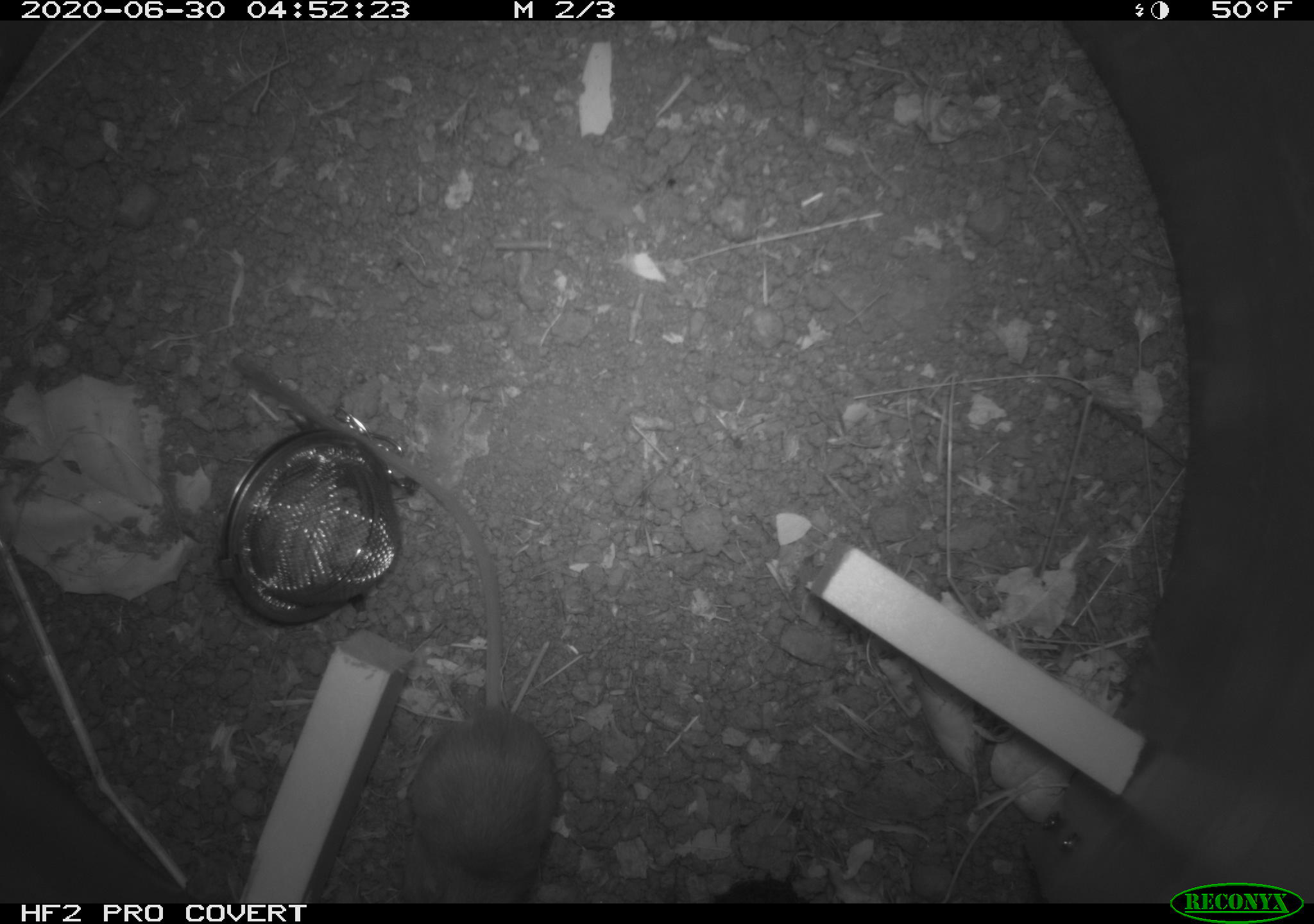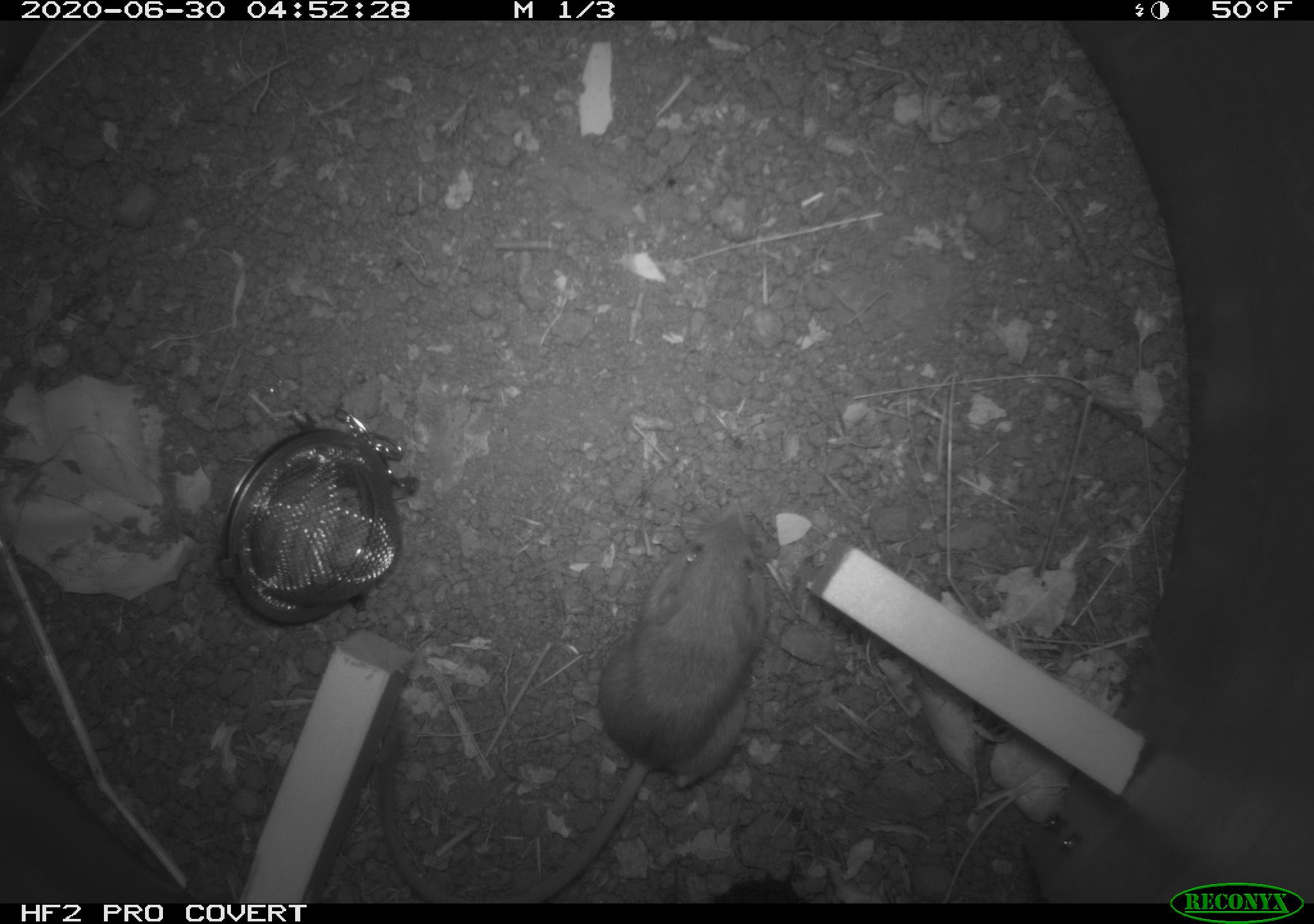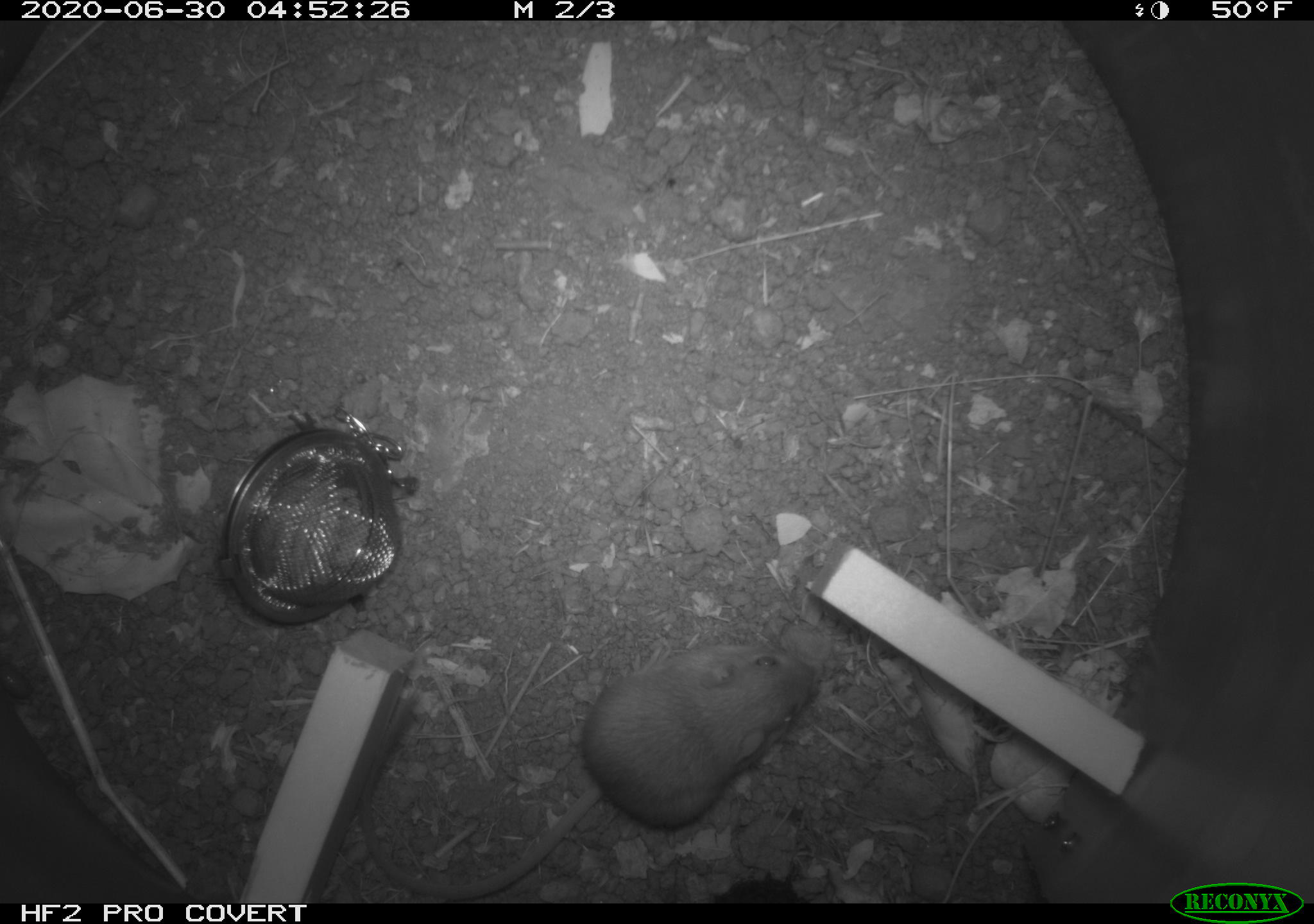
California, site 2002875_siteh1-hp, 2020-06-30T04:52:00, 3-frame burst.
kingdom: Animalia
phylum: Chordata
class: Mammalia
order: Rodentia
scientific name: Rodentia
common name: rodent